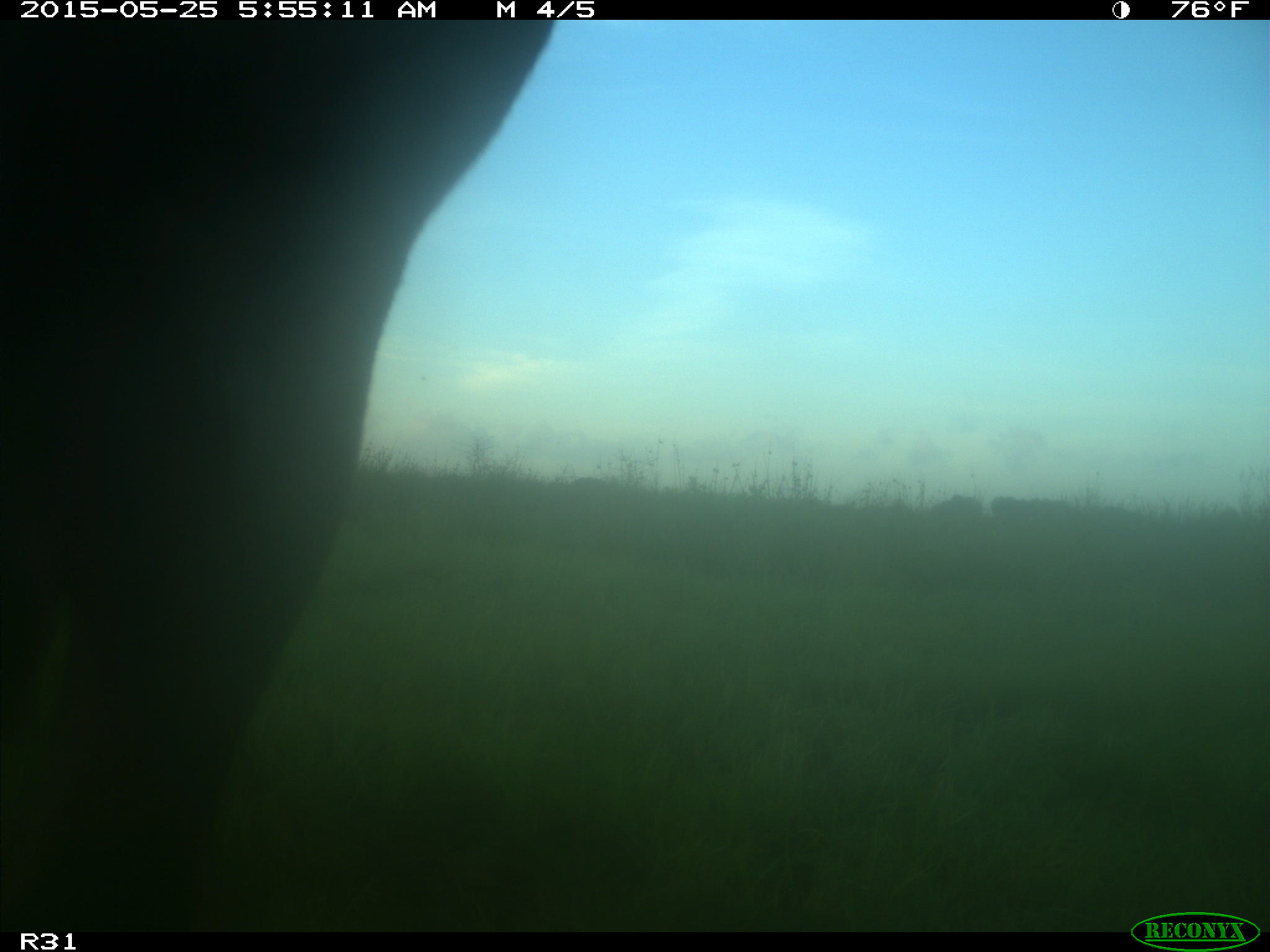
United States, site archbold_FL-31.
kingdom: Animalia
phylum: Chordata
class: Mammalia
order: Artiodactyla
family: Bovidae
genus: Bos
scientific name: Bos taurus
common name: domestic cow